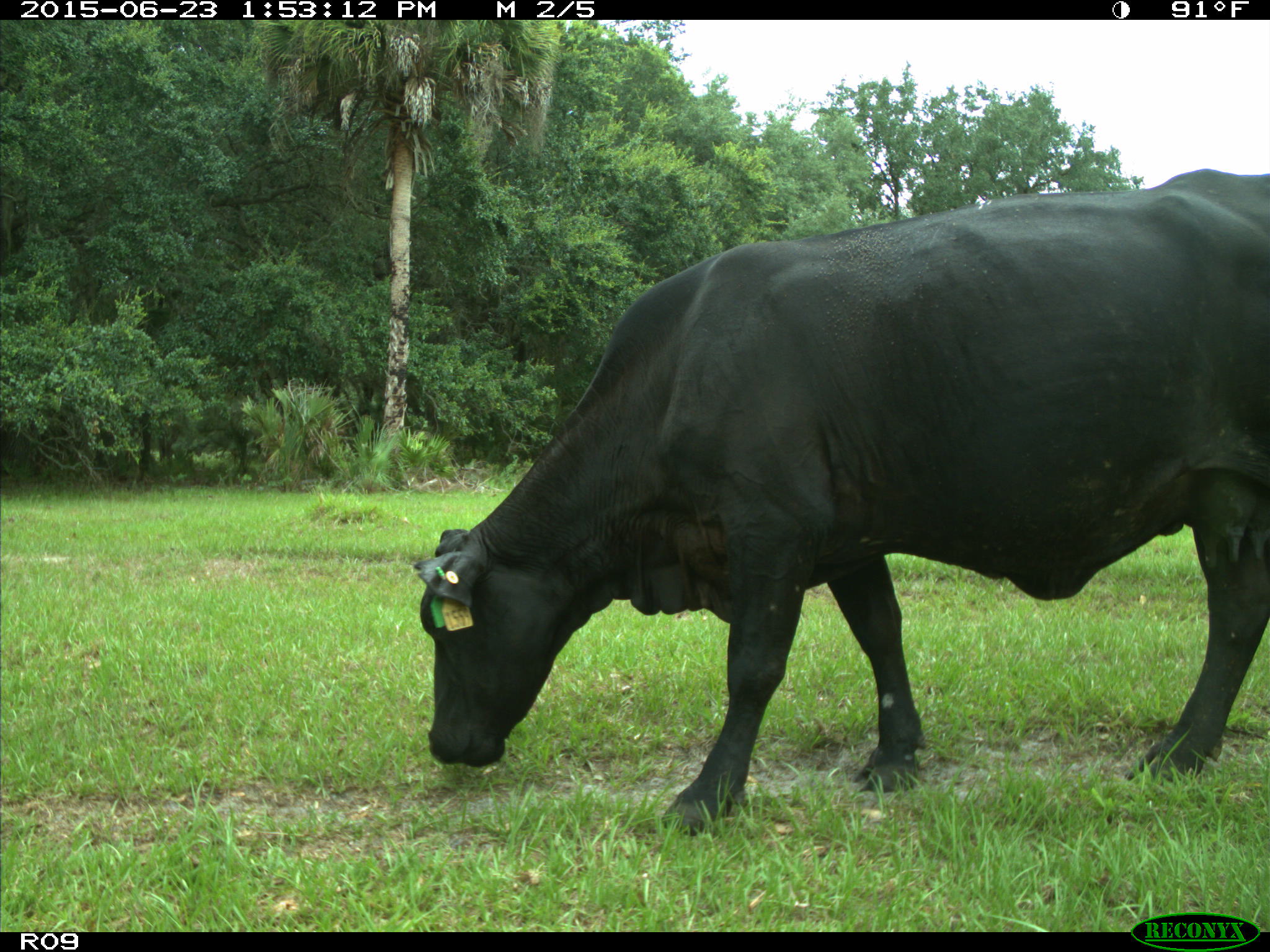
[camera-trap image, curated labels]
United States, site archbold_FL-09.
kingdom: Animalia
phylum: Chordata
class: Mammalia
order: Artiodactyla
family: Bovidae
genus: Bos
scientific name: Bos taurus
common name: domestic cow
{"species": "Bos taurus (domestic cow)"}